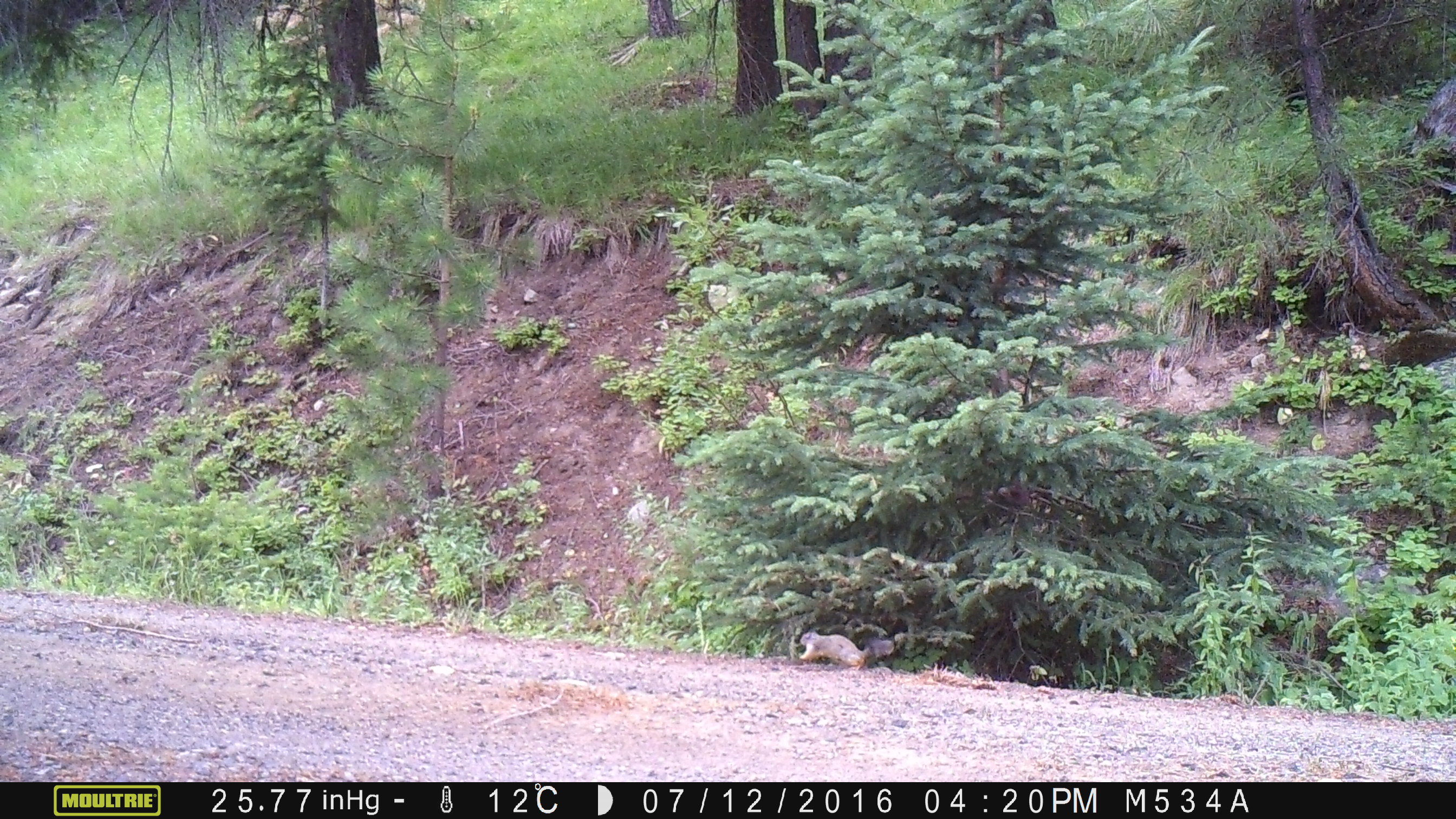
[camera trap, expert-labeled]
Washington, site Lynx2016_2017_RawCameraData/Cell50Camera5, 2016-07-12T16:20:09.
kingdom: Animalia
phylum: Chordata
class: Mammalia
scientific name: Mammalia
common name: small mammal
Small mammal (Mammalia). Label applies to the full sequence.